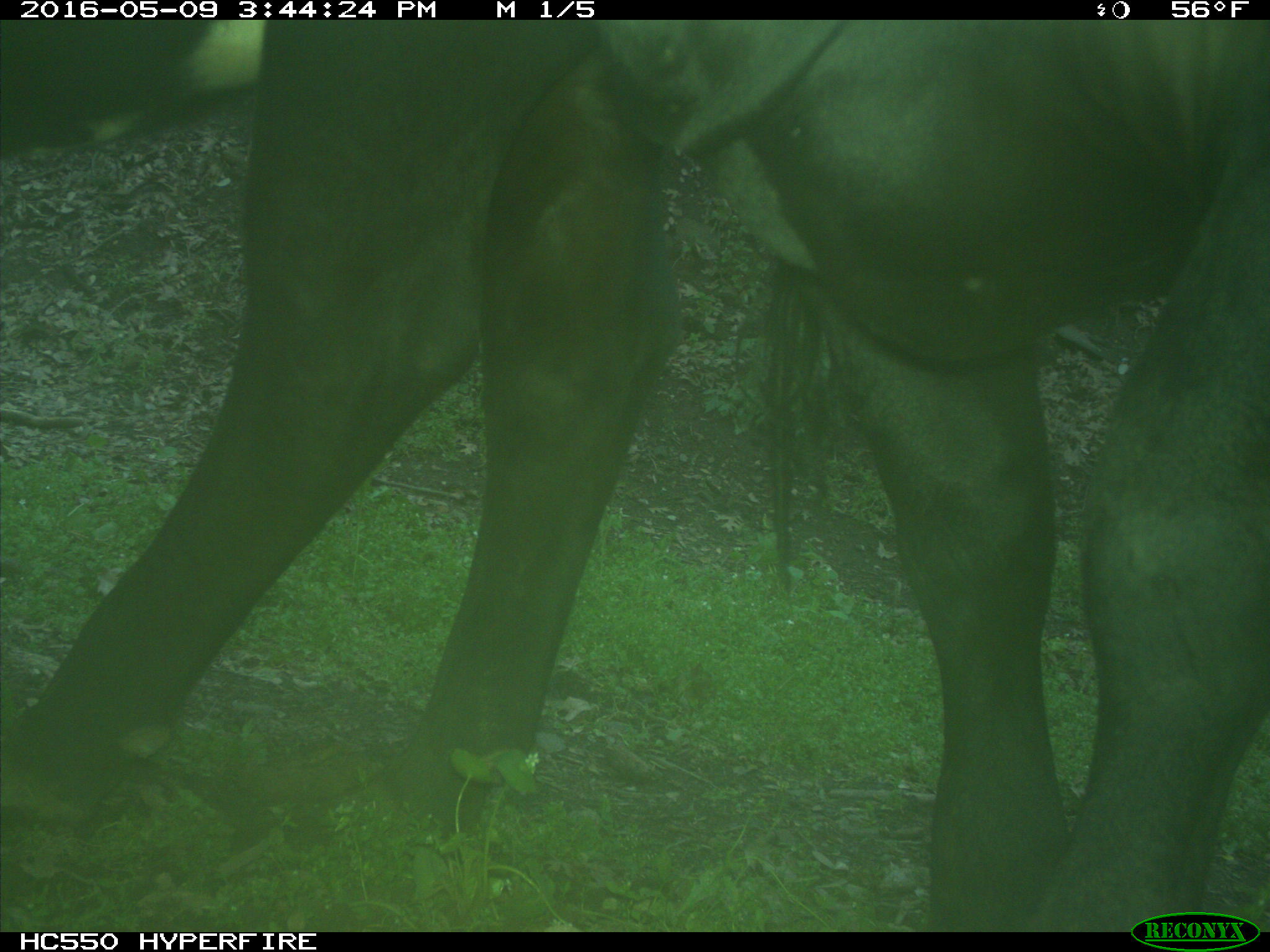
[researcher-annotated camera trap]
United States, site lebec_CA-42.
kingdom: Animalia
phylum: Chordata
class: Mammalia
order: Artiodactyla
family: Bovidae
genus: Bos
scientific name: Bos taurus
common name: domestic cow